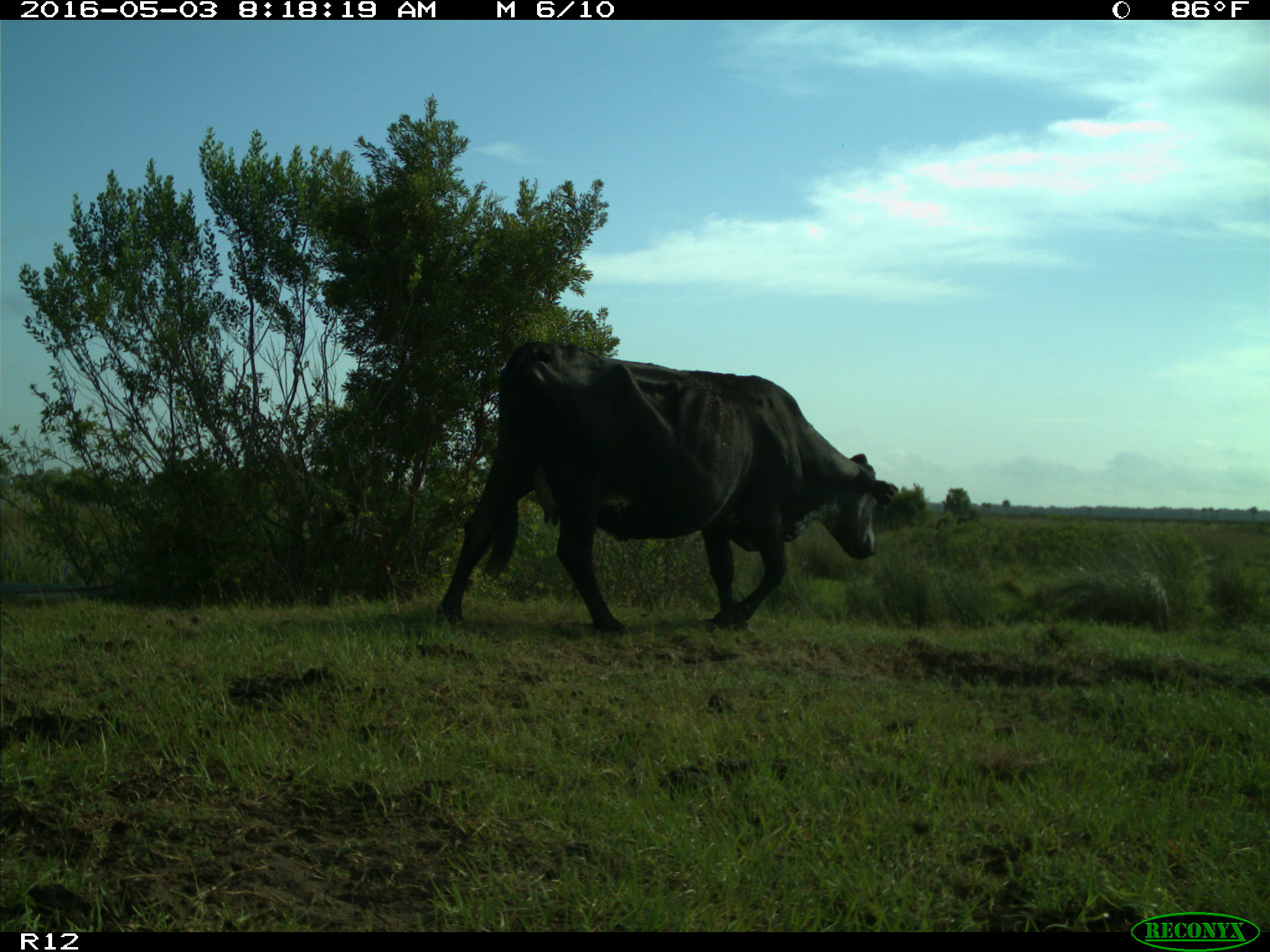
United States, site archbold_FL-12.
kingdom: Animalia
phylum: Chordata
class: Mammalia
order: Artiodactyla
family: Bovidae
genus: Bos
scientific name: Bos taurus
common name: domestic cow